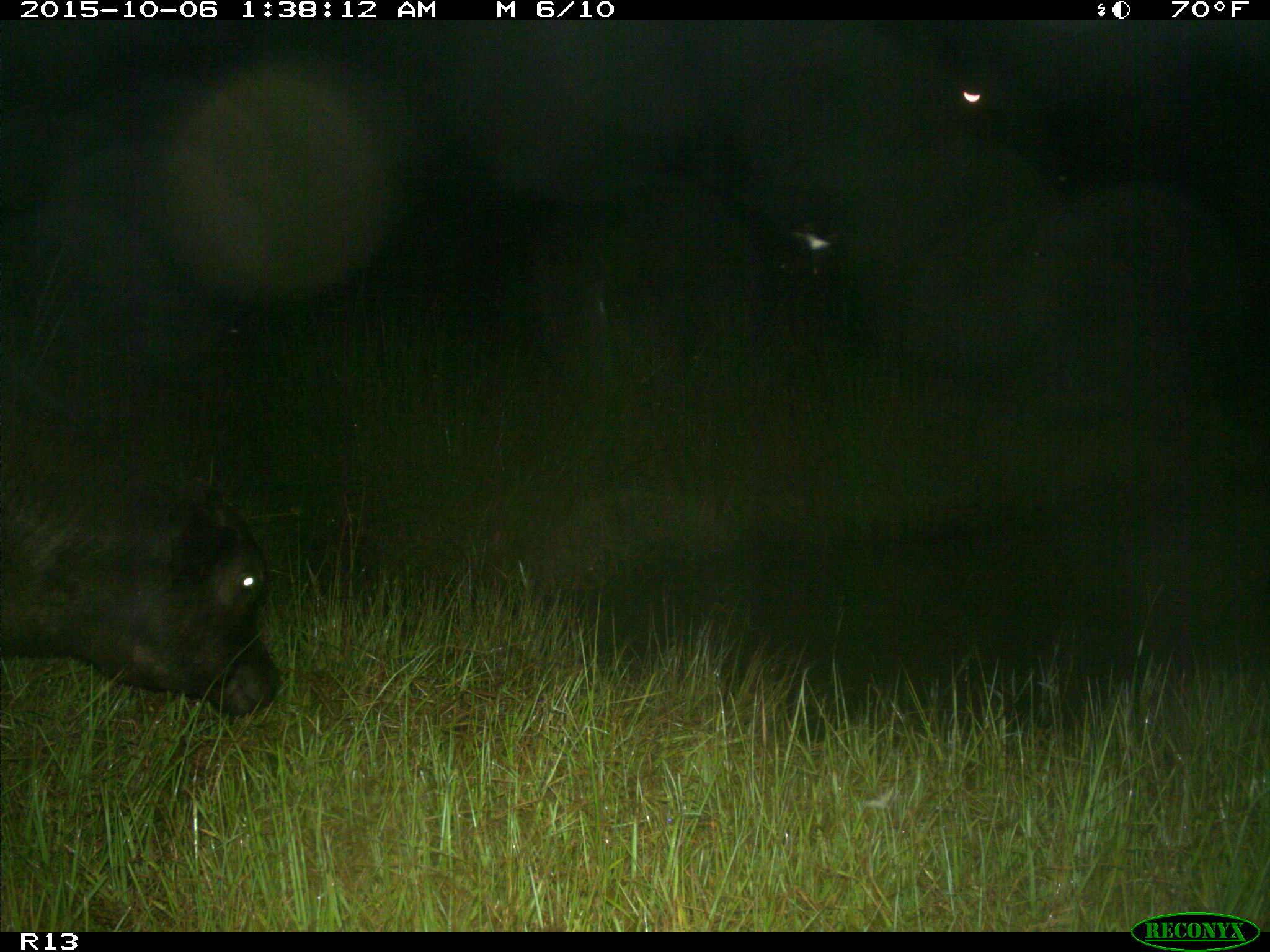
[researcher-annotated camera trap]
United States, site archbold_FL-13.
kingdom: Animalia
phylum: Chordata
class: Mammalia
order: Artiodactyla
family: Bovidae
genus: Bos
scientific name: Bos taurus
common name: domestic cow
Bos taurus (domestic cow).